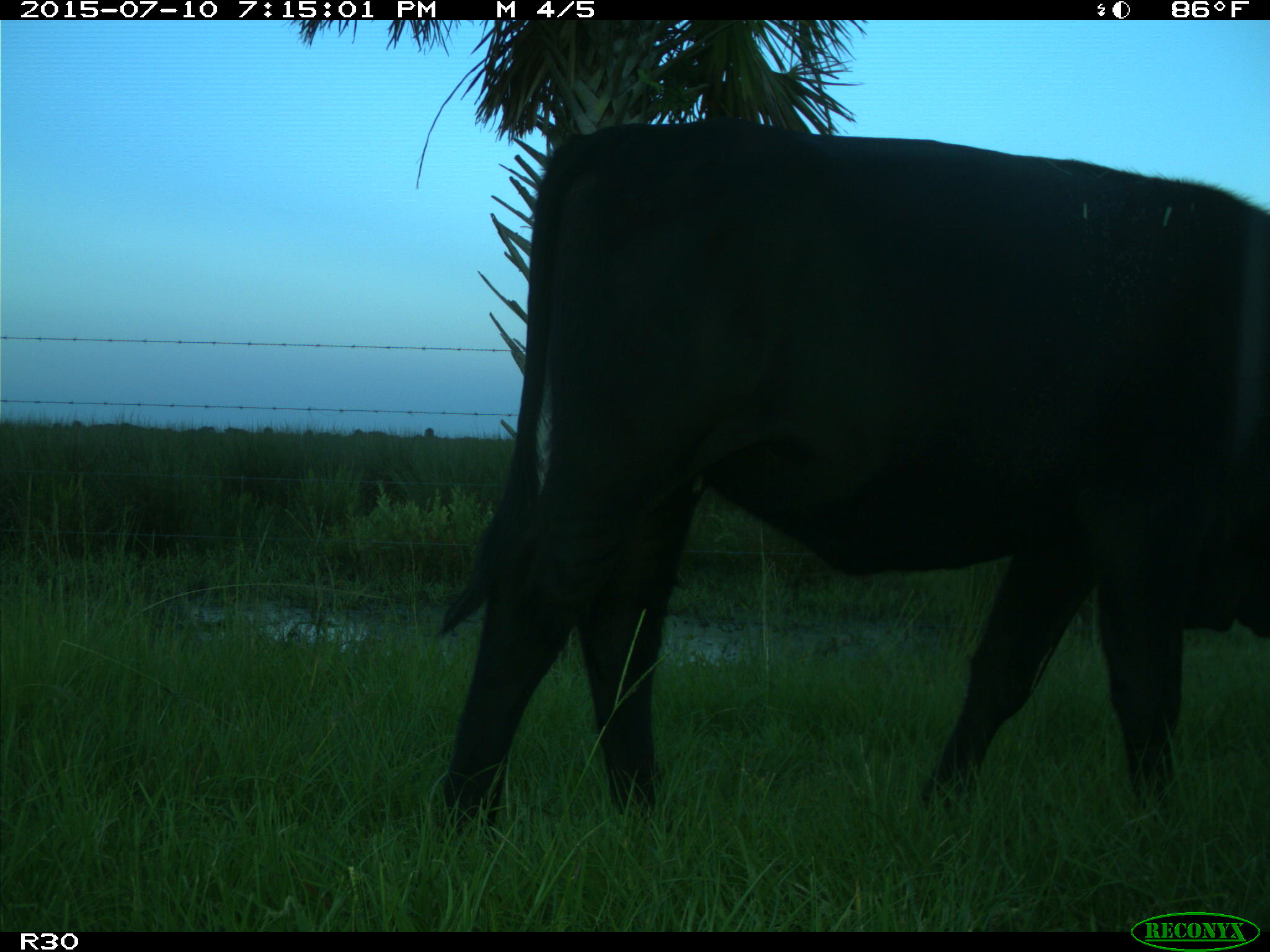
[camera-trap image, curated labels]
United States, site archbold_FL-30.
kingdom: Animalia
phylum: Chordata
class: Mammalia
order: Artiodactyla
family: Bovidae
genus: Bos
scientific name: Bos taurus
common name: domestic cow